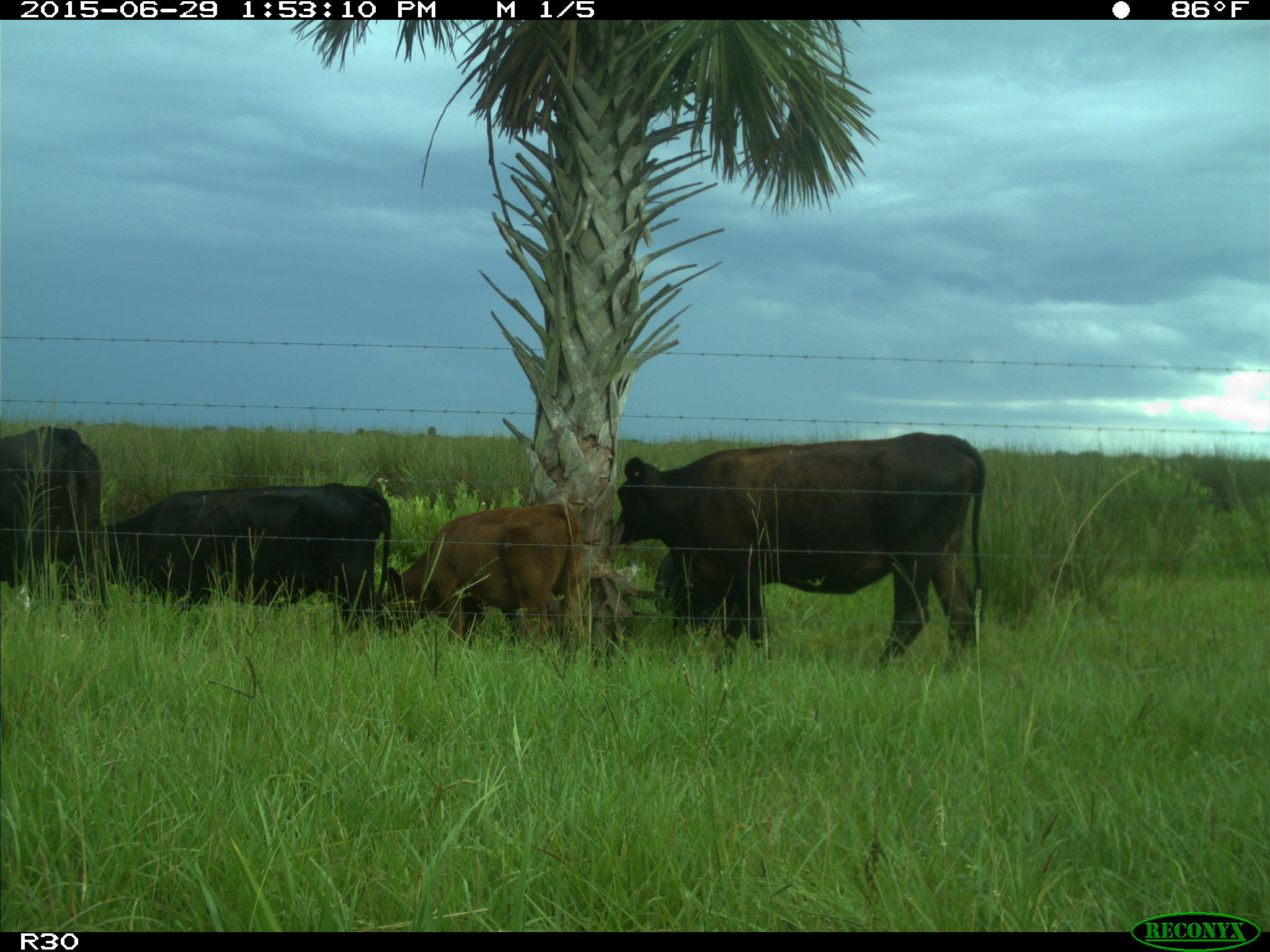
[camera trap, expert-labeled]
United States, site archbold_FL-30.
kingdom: Animalia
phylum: Chordata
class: Mammalia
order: Artiodactyla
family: Bovidae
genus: Bos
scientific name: Bos taurus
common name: domestic cow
Bos taurus (domestic cow).